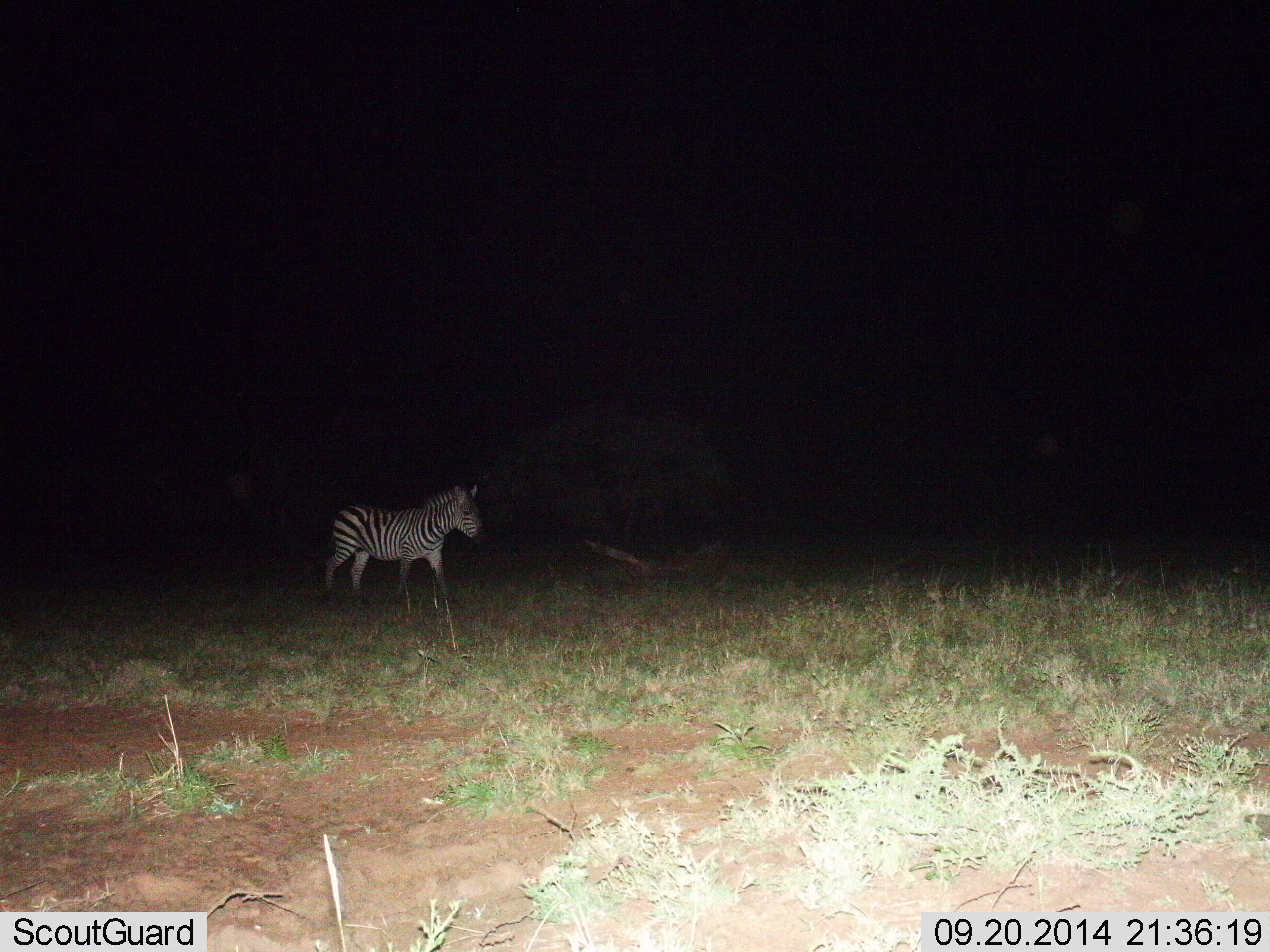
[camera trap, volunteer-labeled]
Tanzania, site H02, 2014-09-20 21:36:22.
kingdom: Animalia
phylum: Chordata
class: Mammalia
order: Perissodactyla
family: Equidae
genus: Equus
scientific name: Equus quagga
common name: plains zebra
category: zebra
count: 1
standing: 40%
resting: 0%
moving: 60%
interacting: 0%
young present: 10%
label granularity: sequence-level